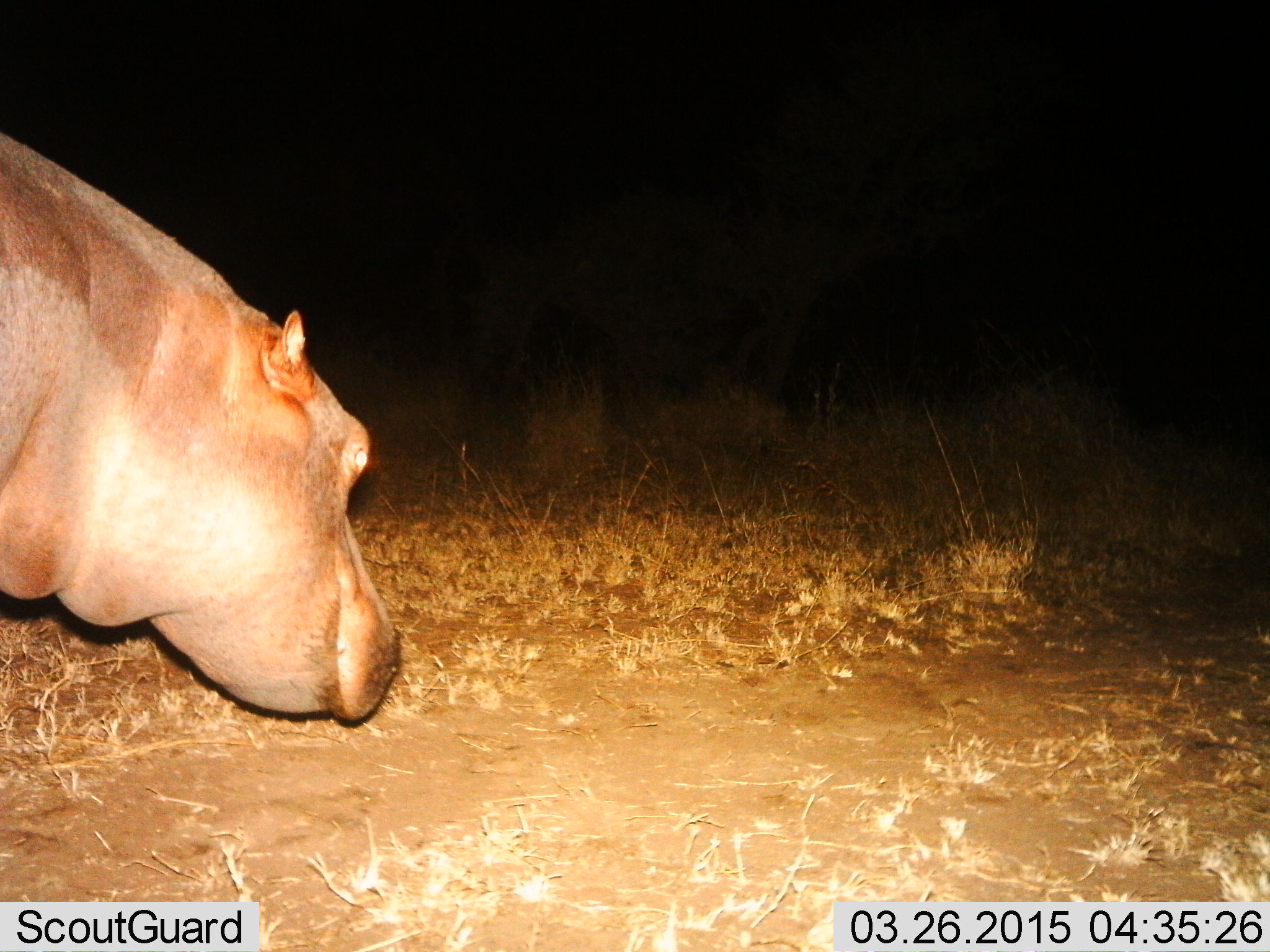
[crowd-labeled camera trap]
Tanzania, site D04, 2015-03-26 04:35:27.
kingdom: Animalia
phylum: Chordata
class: Mammalia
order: Artiodactyla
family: Hippopotamidae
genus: Hippopotamus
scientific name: Hippopotamus amphibius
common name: hippopotamus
Hippopotamus (Hippopotamus amphibius), count 1. Behavior (volunteer vote fractions): standing 30%, resting 0%, moving 60%, interacting 0%. Young present (vote fraction): 0%. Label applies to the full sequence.